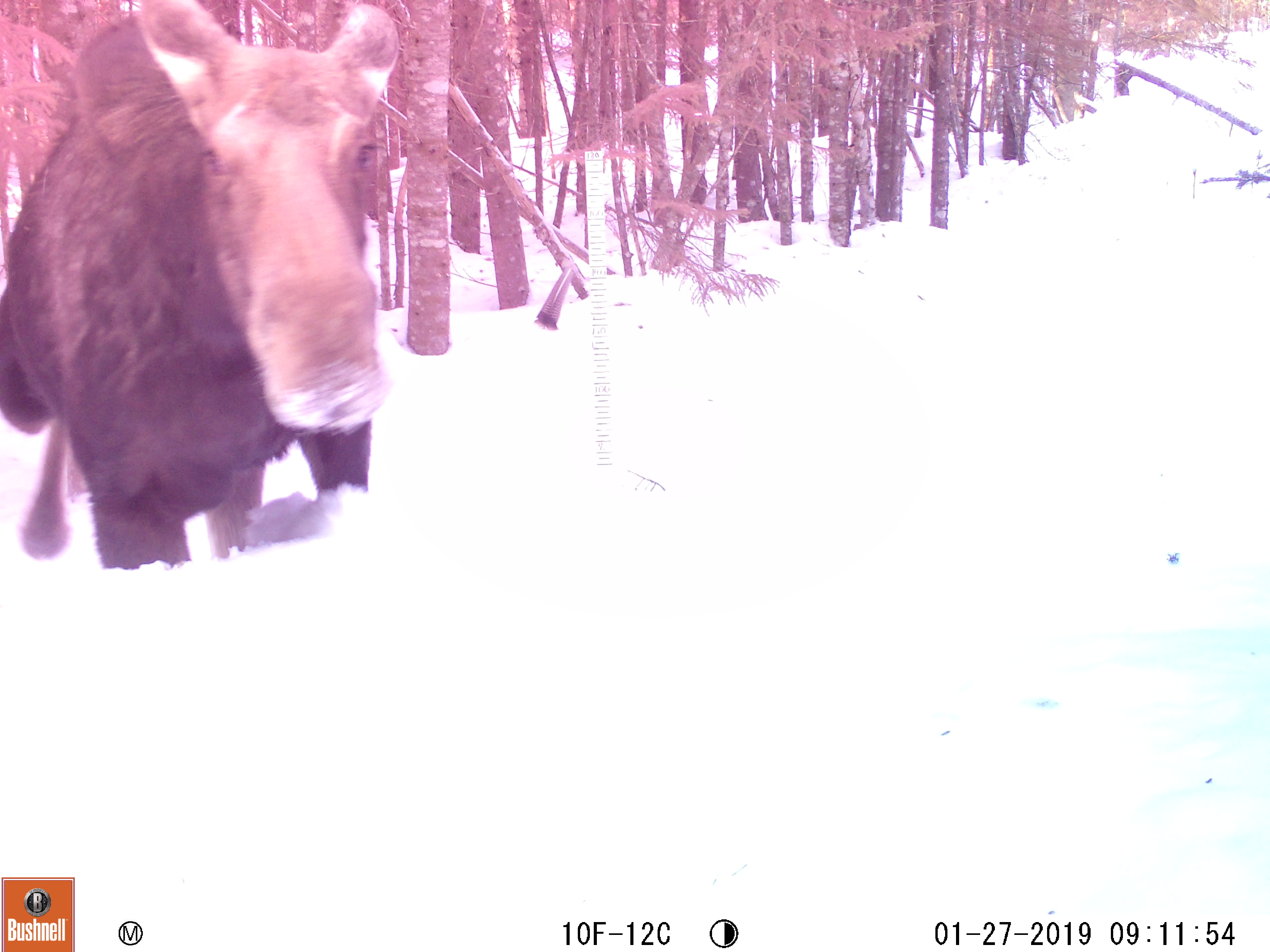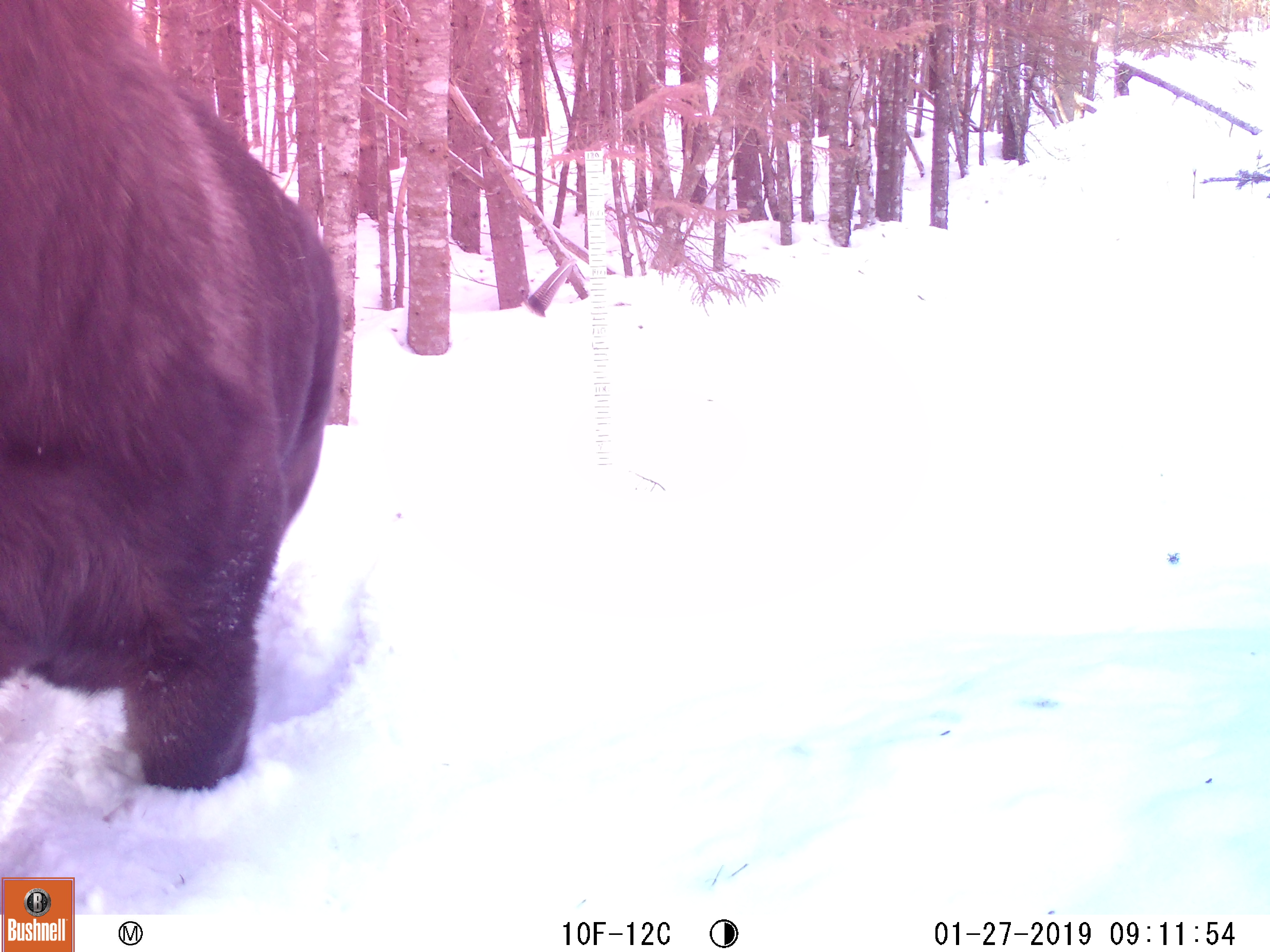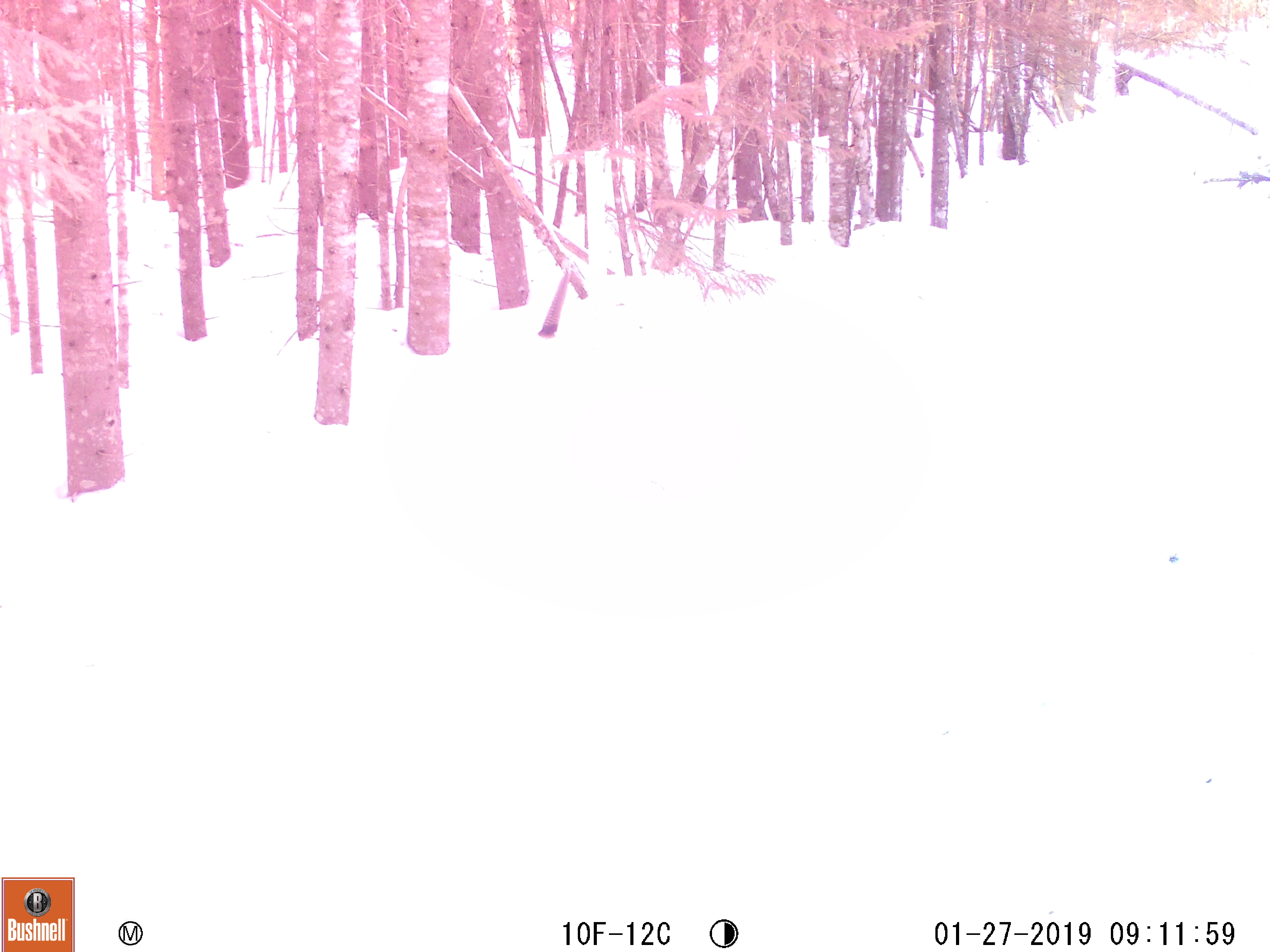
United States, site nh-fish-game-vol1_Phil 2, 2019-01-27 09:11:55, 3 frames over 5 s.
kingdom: Animalia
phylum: Chordata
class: Mammalia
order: Artiodactyla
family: Cervidae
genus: Alces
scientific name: Alces alces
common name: moose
Moose (Alces alces).